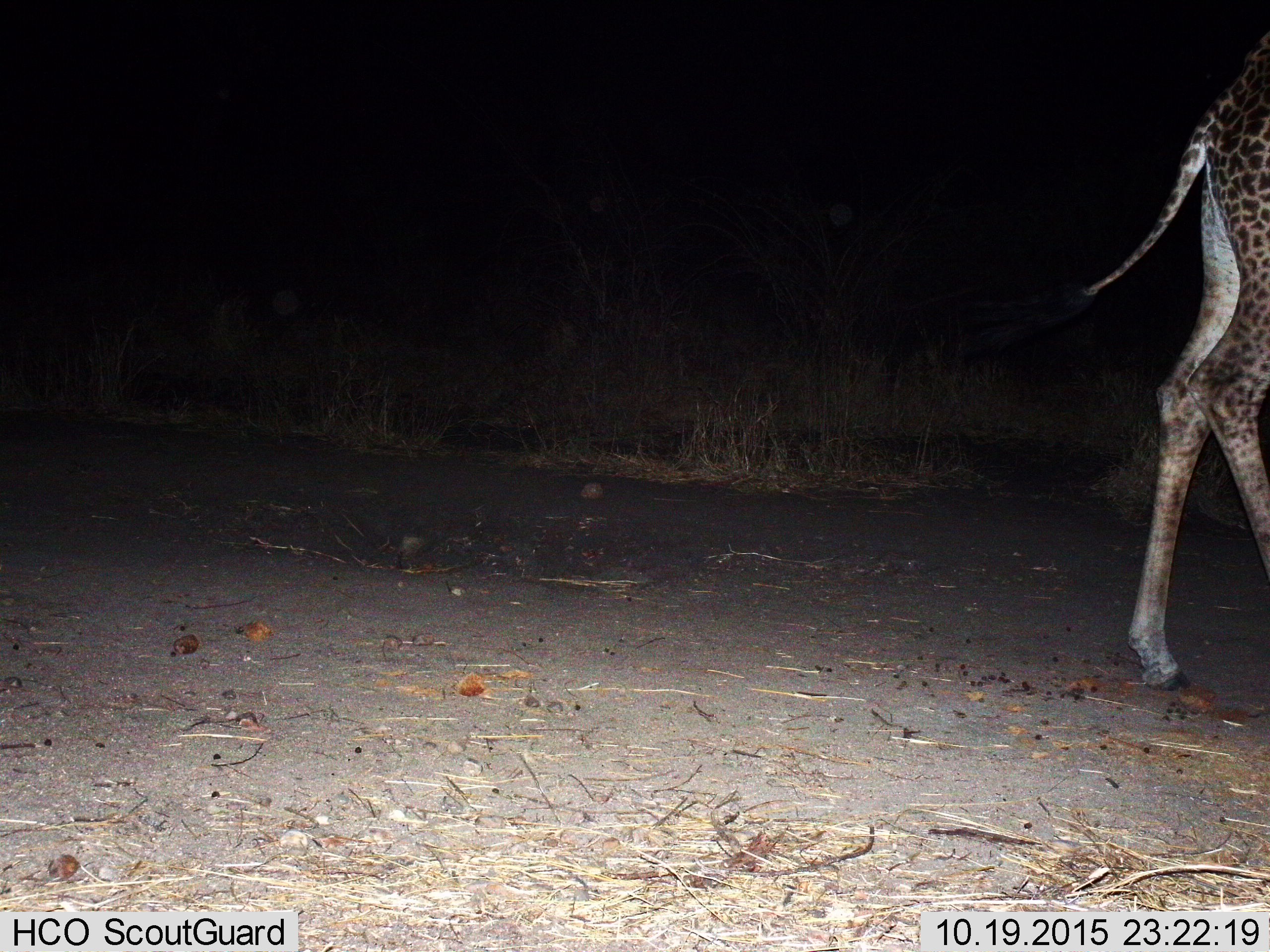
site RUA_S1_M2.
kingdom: Animalia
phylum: Chordata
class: Mammalia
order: Artiodactyla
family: Giraffidae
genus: Giraffa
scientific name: Giraffa camelopardalis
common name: giraffe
Giraffe (Giraffa camelopardalis), count 1. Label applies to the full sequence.